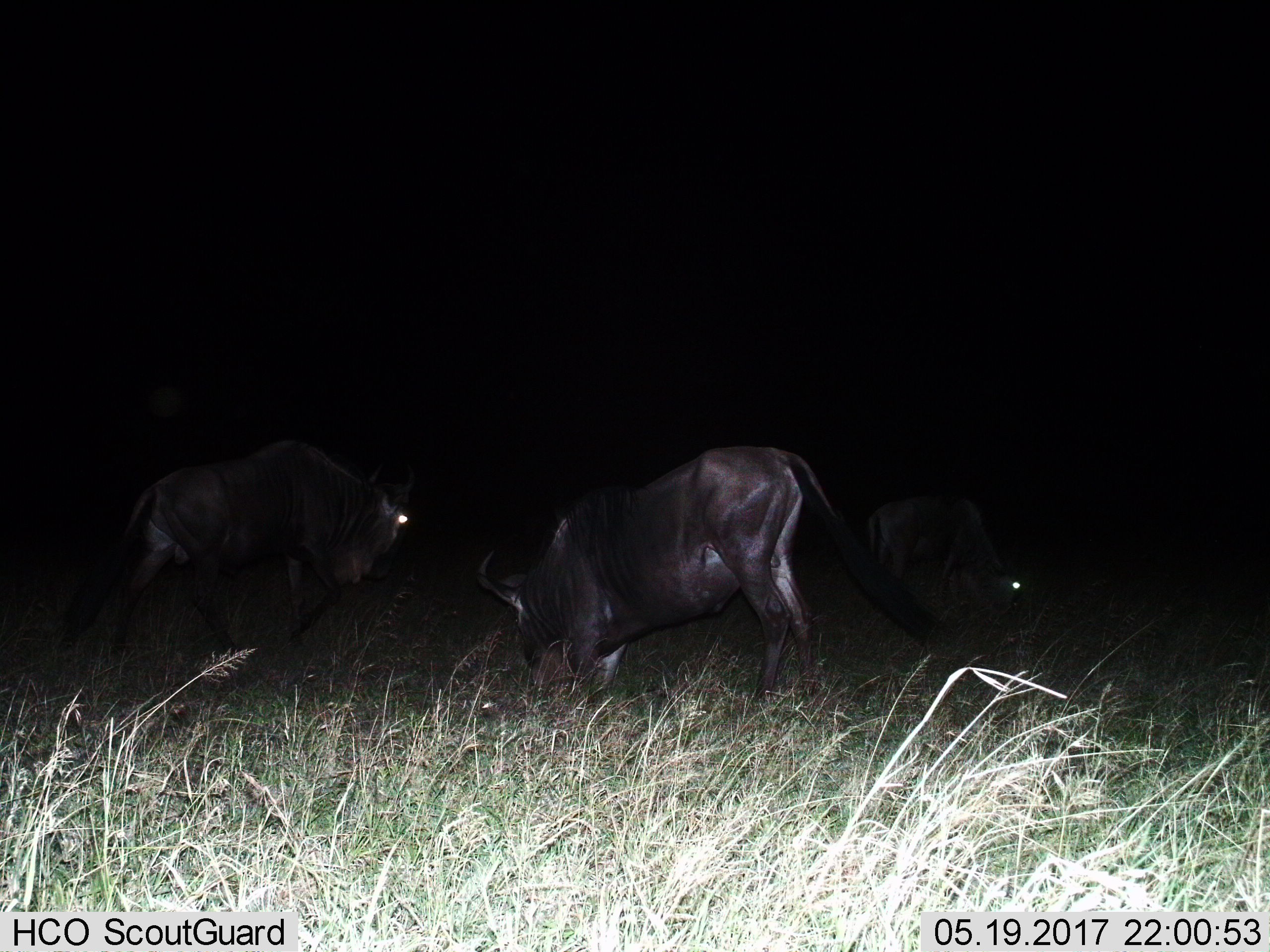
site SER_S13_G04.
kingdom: Animalia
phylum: Chordata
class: Mammalia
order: Artiodactyla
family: Bovidae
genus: Connochaetes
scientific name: Connochaetes taurinus taurinus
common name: blue wildebeest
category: wildebeestblue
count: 3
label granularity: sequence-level